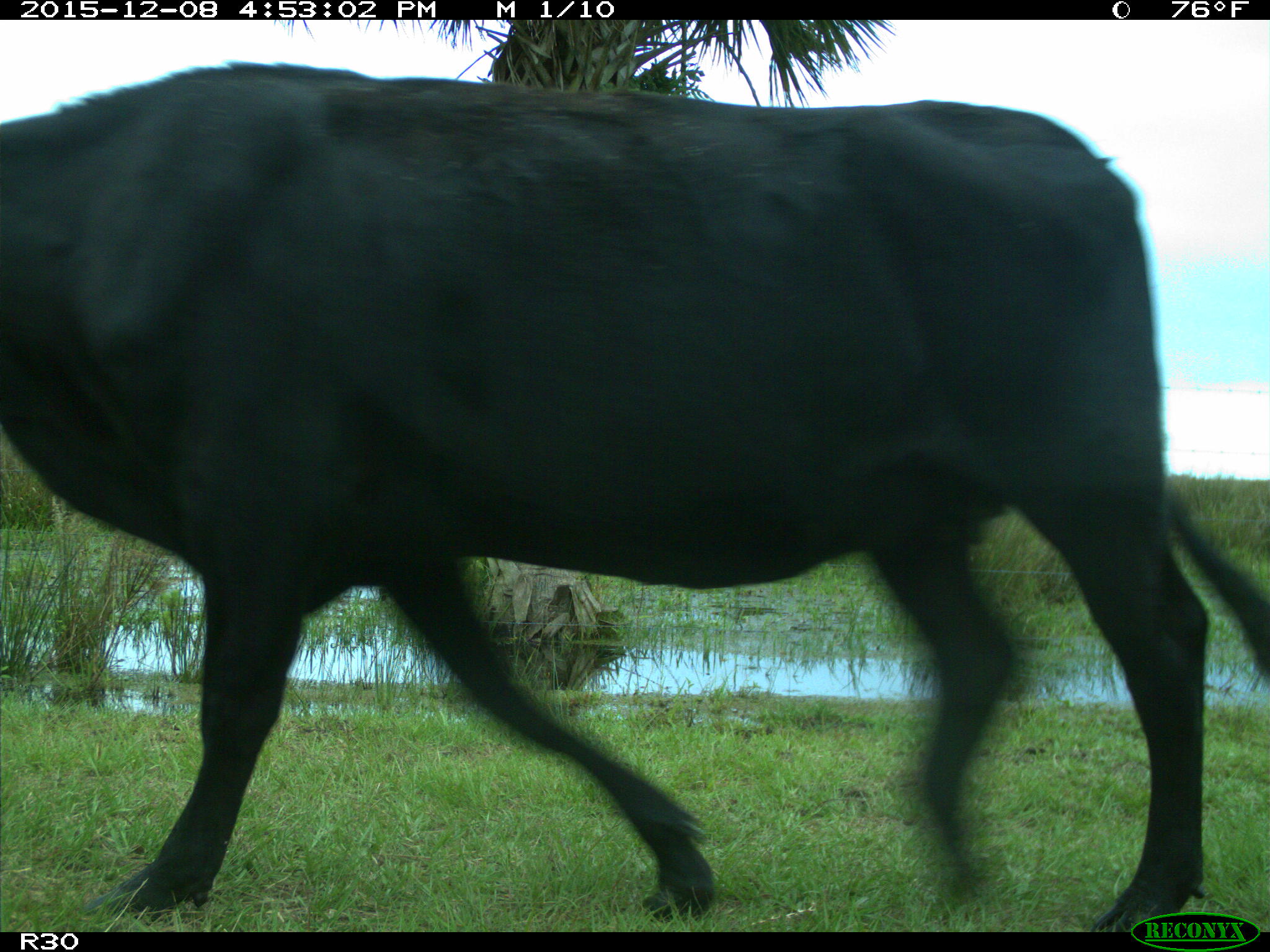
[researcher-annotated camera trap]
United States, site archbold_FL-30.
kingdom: Animalia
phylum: Chordata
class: Mammalia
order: Artiodactyla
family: Bovidae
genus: Bos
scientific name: Bos taurus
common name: domestic cow